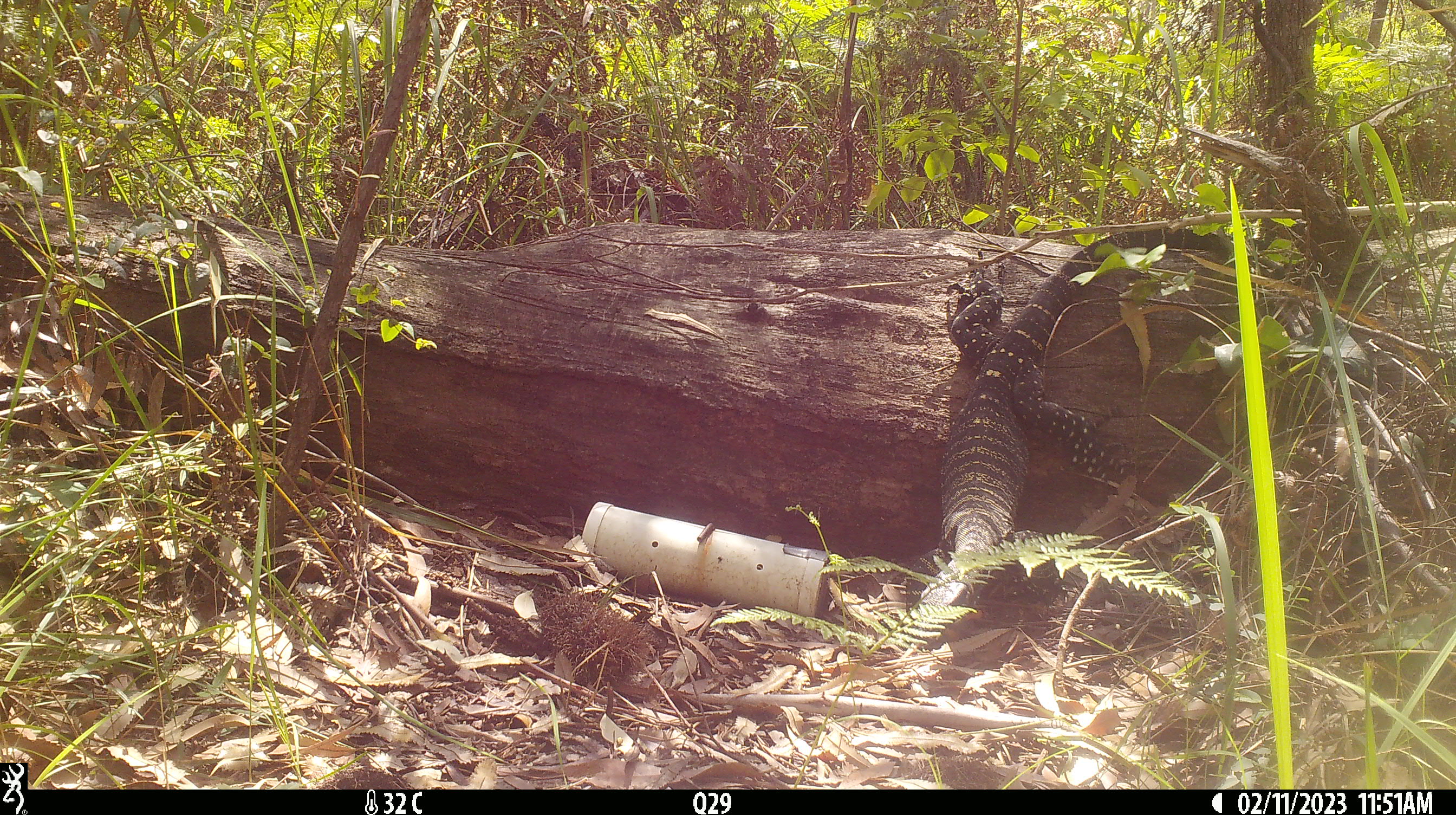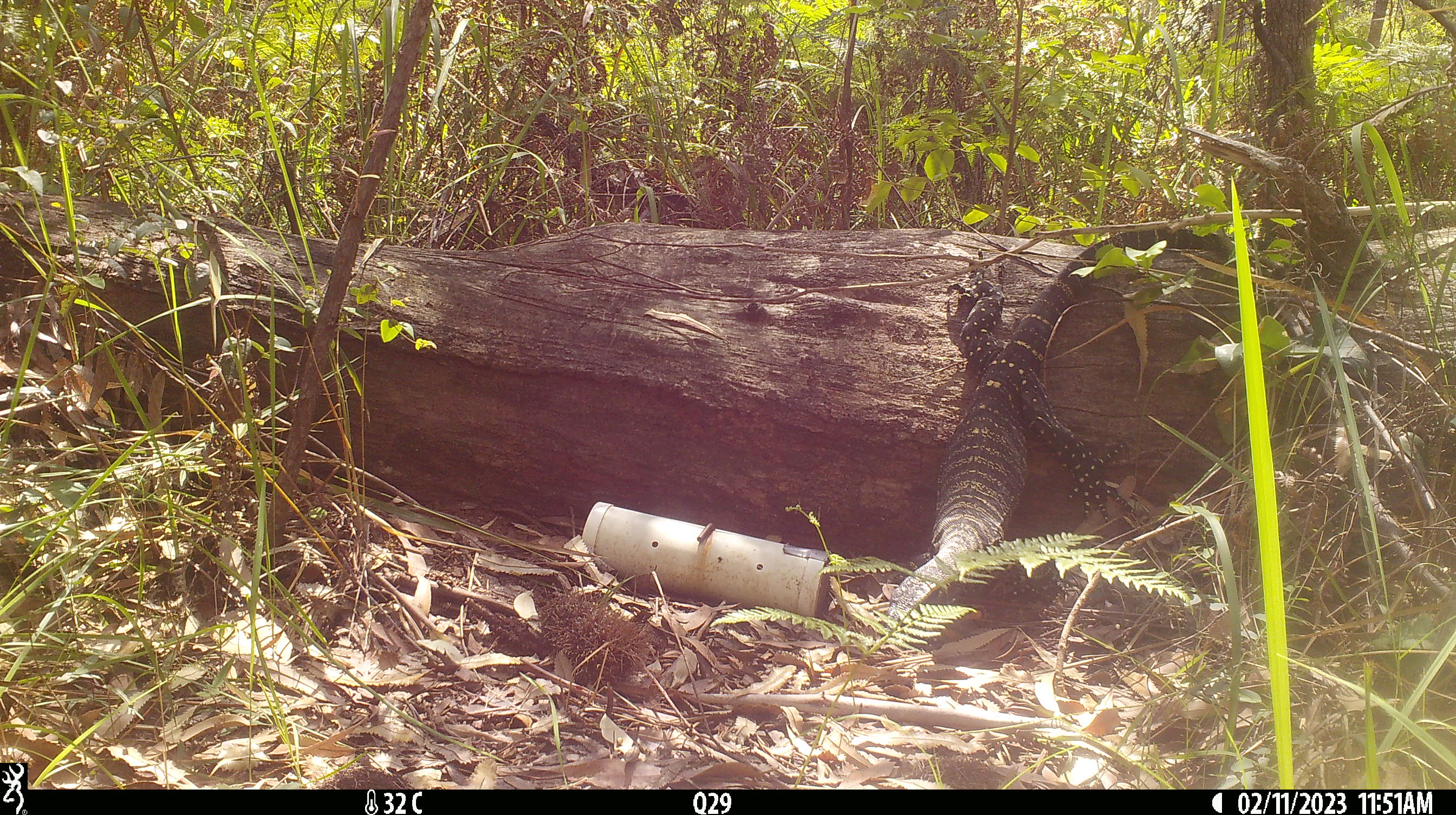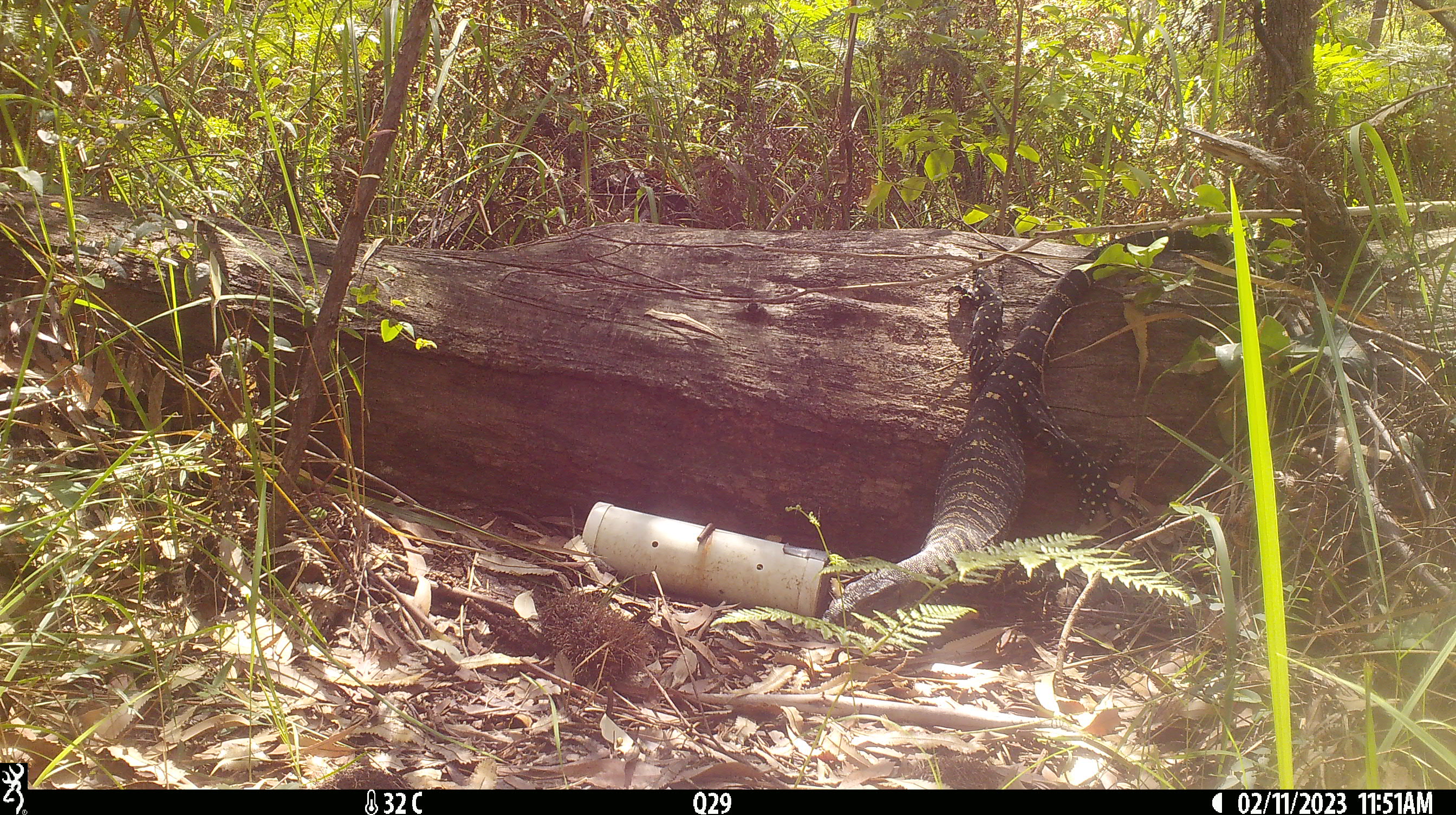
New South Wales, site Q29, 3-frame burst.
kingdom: Animalia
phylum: Chordata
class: Reptilia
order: Squamata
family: Varanidae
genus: Varanus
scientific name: Varanus varius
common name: lace monitor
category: goanna